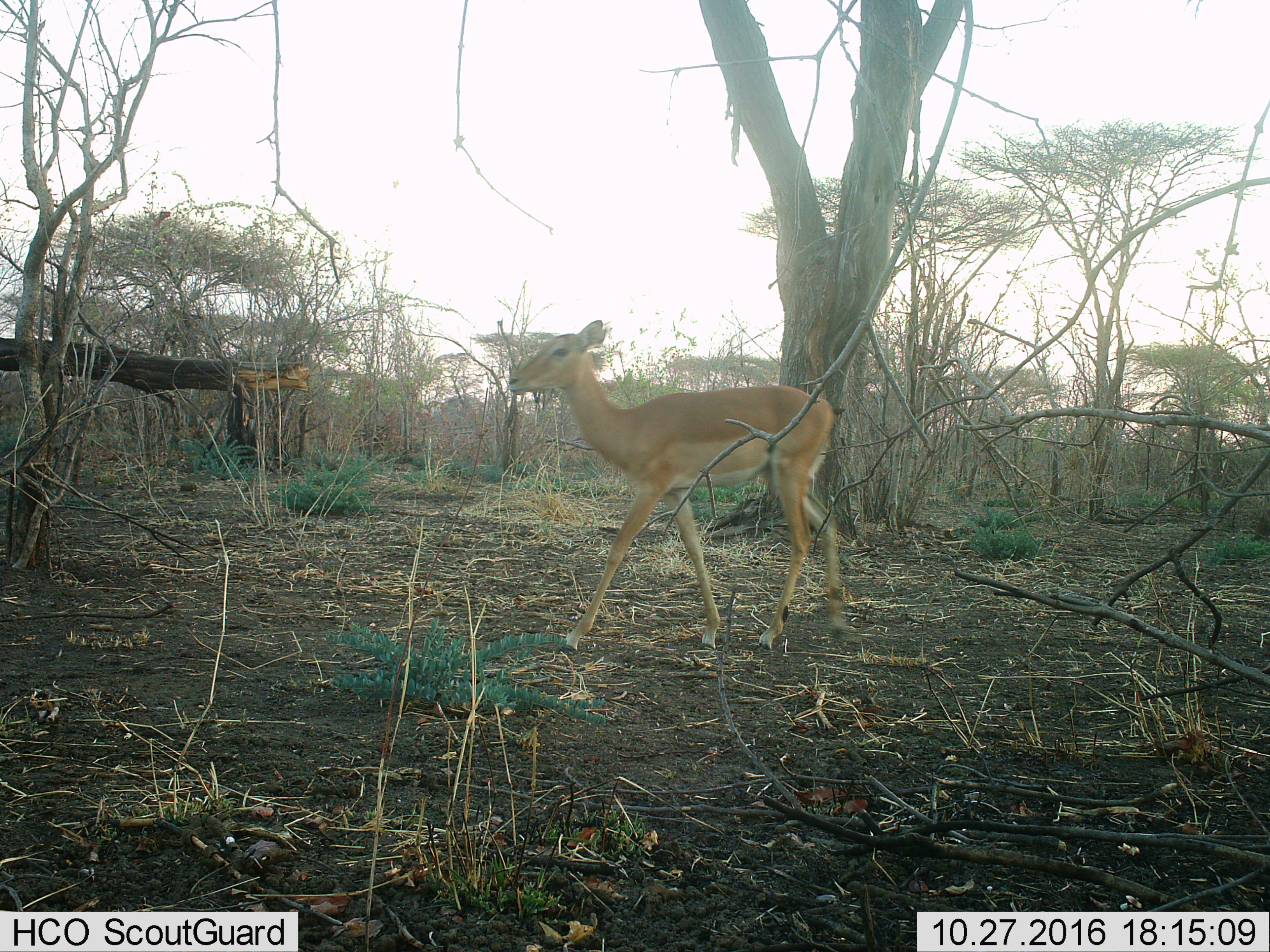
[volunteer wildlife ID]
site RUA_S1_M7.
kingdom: Animalia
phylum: Chordata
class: Mammalia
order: Artiodactyla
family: Bovidae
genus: Aepyceros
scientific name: Aepyceros melampus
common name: impala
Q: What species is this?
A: Impala (Aepyceros melampus).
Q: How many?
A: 1.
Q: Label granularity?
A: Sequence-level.